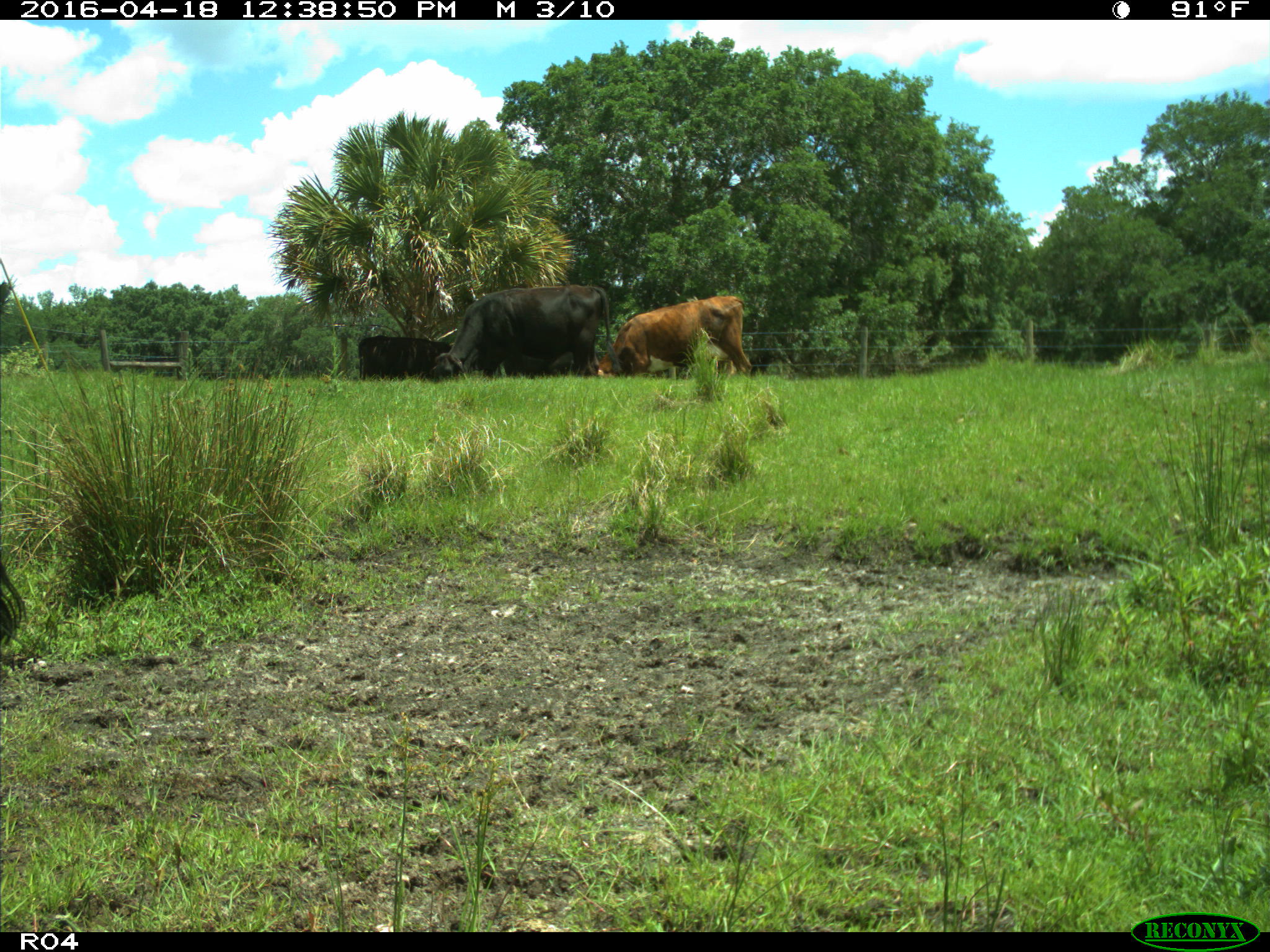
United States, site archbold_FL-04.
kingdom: Animalia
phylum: Chordata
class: Mammalia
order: Artiodactyla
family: Bovidae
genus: Bos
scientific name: Bos taurus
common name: domestic cow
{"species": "Bos taurus (domestic cow)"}